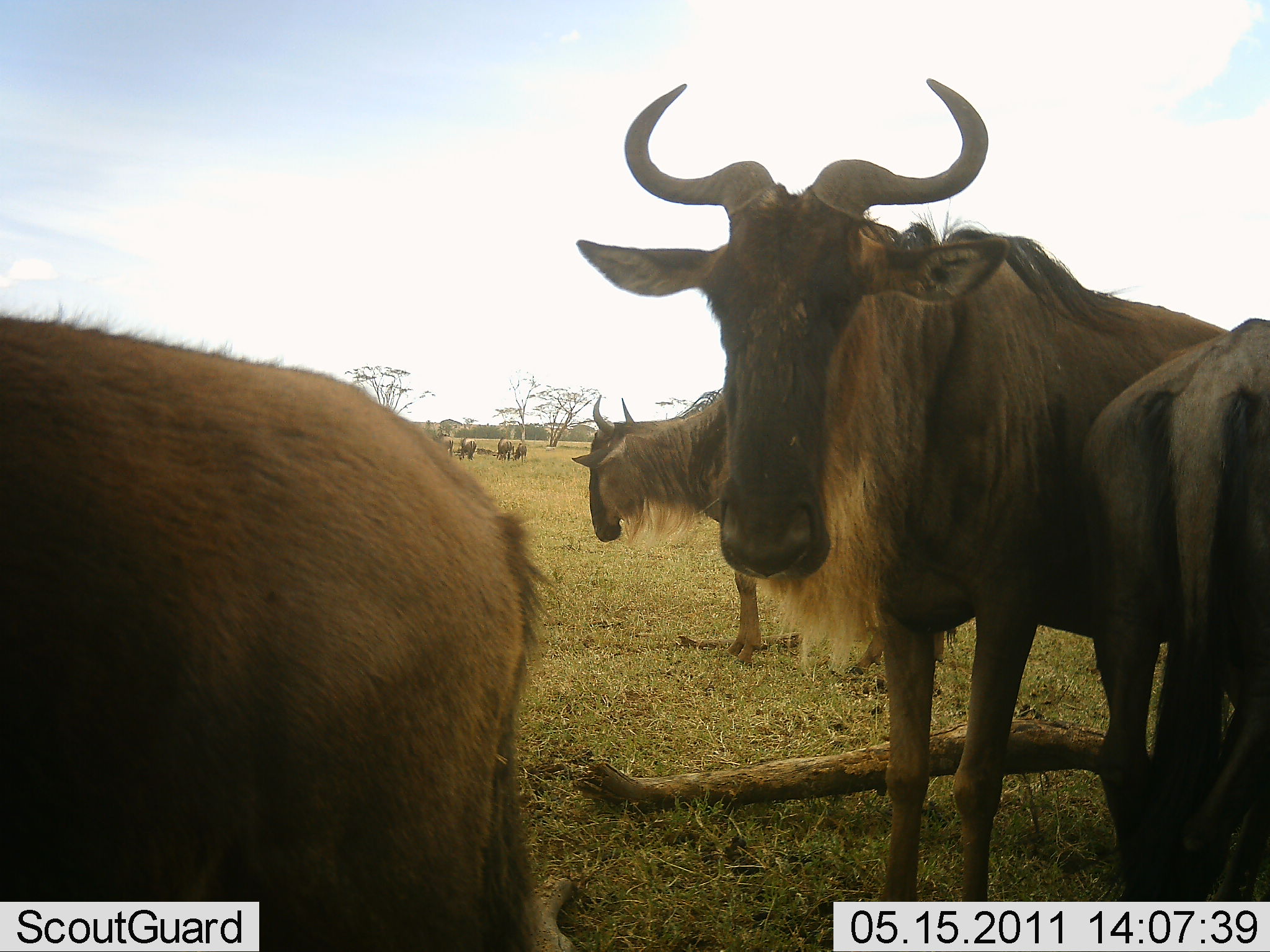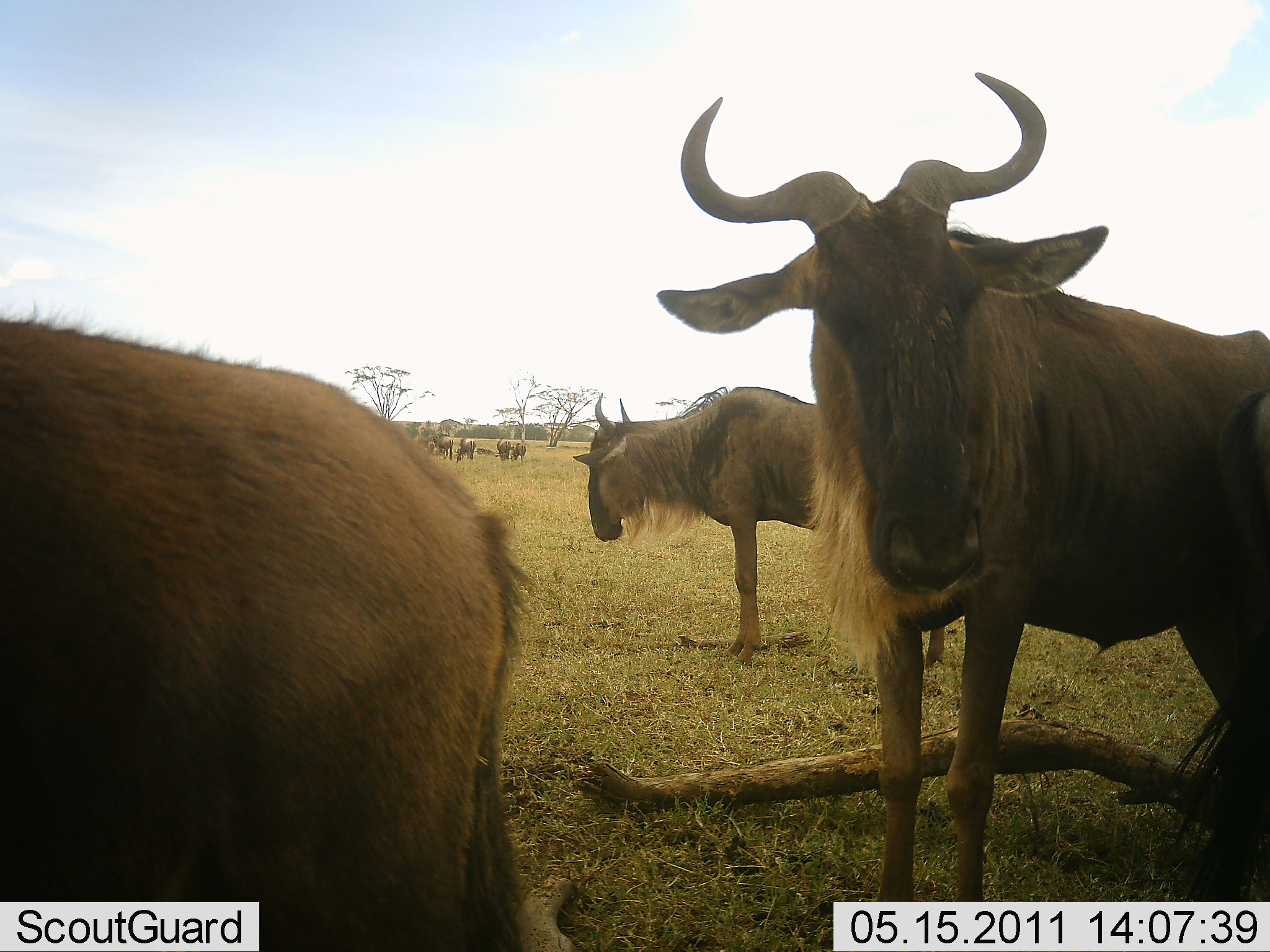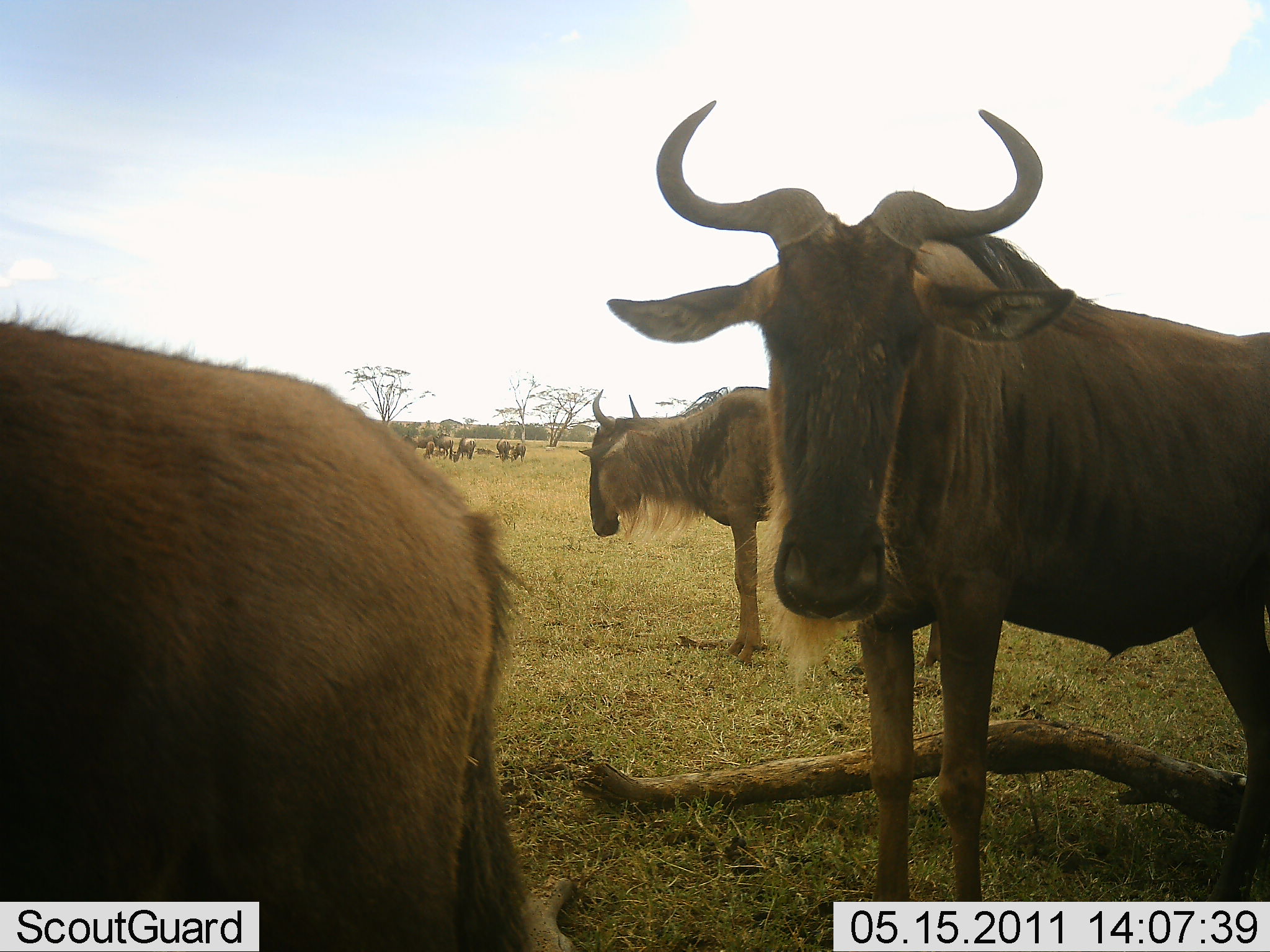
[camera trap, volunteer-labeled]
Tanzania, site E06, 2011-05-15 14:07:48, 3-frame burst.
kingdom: Animalia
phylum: Chordata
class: Mammalia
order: Artiodactyla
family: Bovidae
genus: Connochaetes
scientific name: Connochaetes taurinus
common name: blue wildebeest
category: wildebeest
Wildebeest (blue wildebeest) (Connochaetes taurinus), count 8. Behavior (volunteer vote fractions): standing 90%, resting 20%, moving 0%, interacting 0%. Young present (vote fraction): 0%. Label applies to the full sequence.